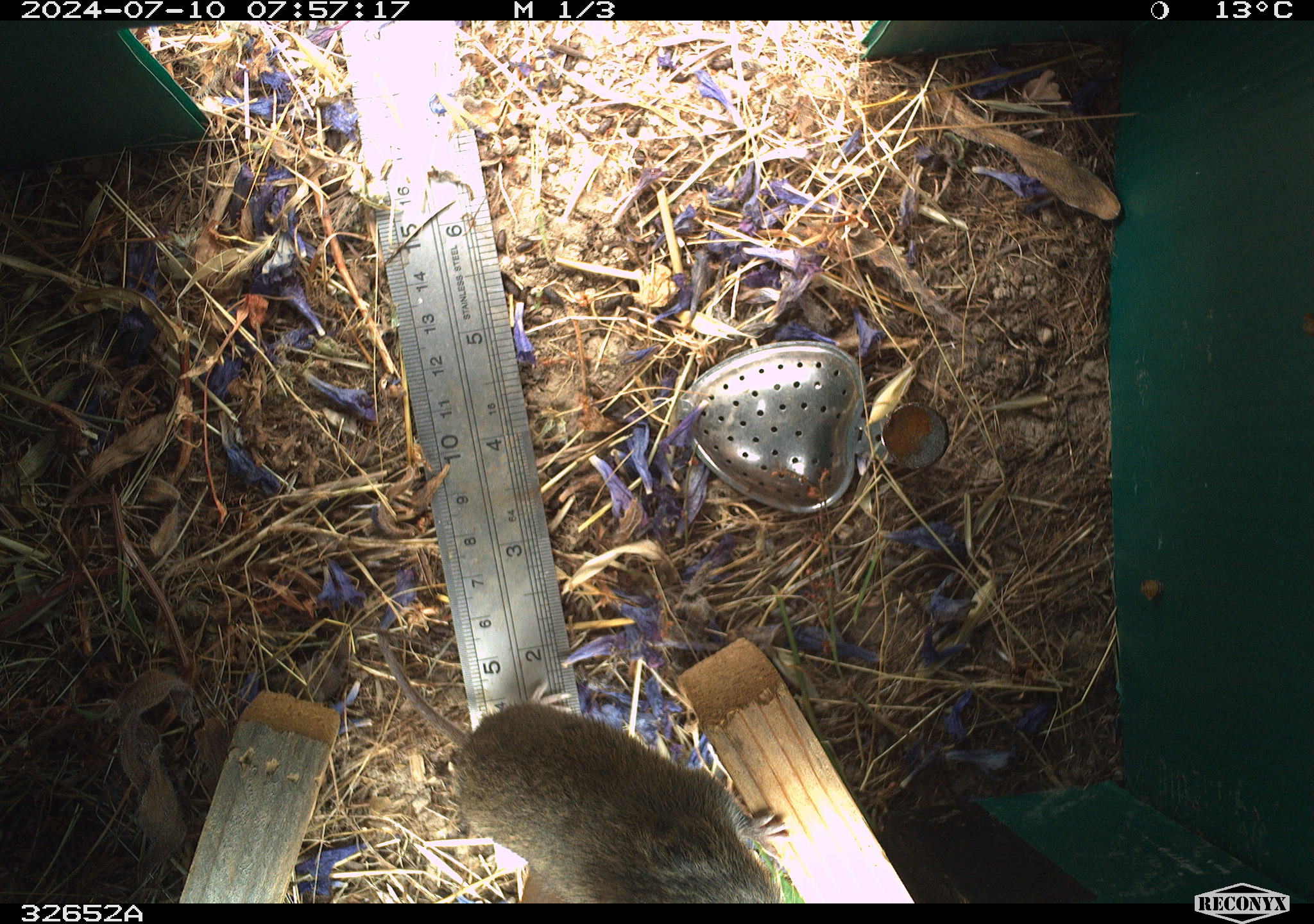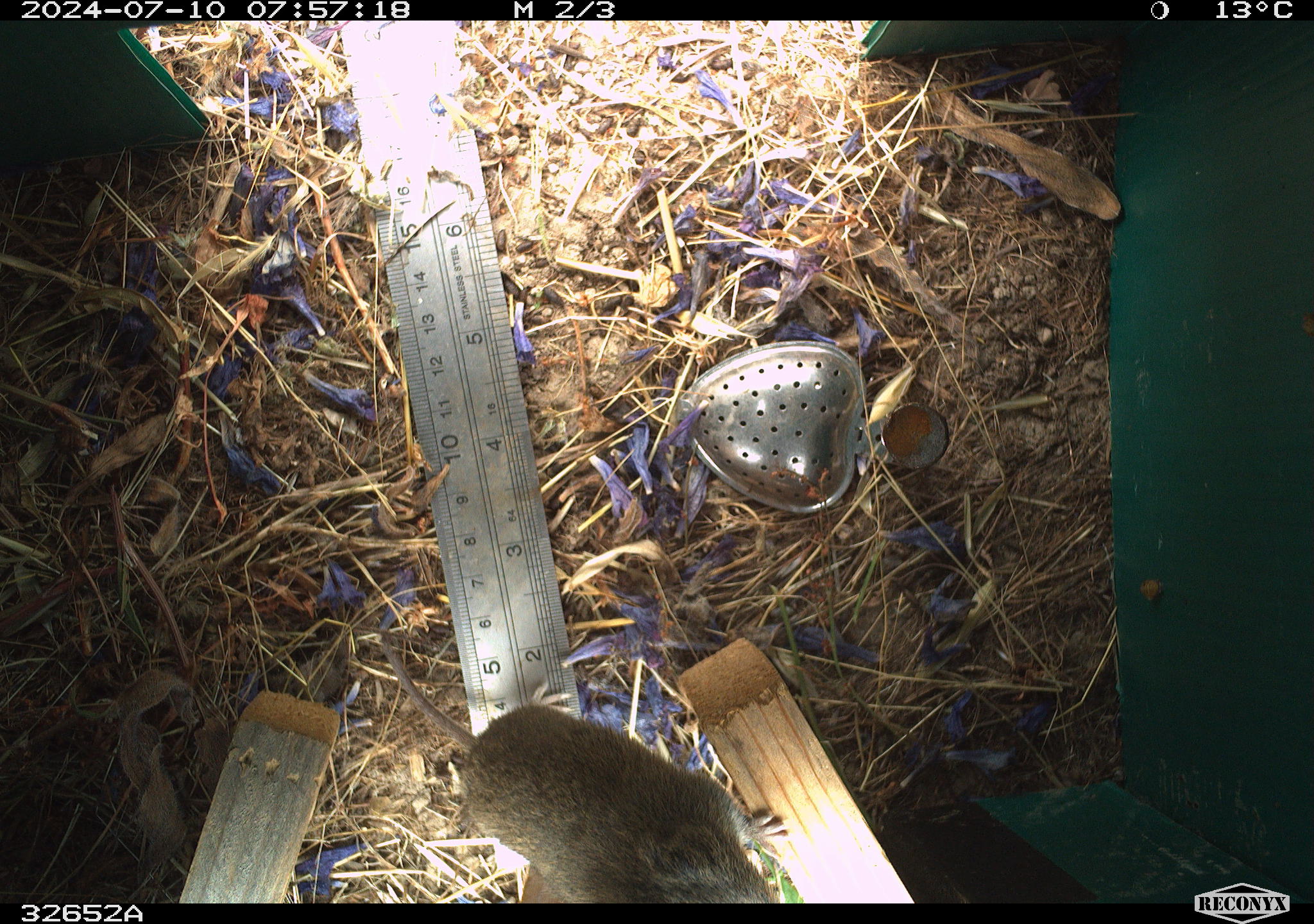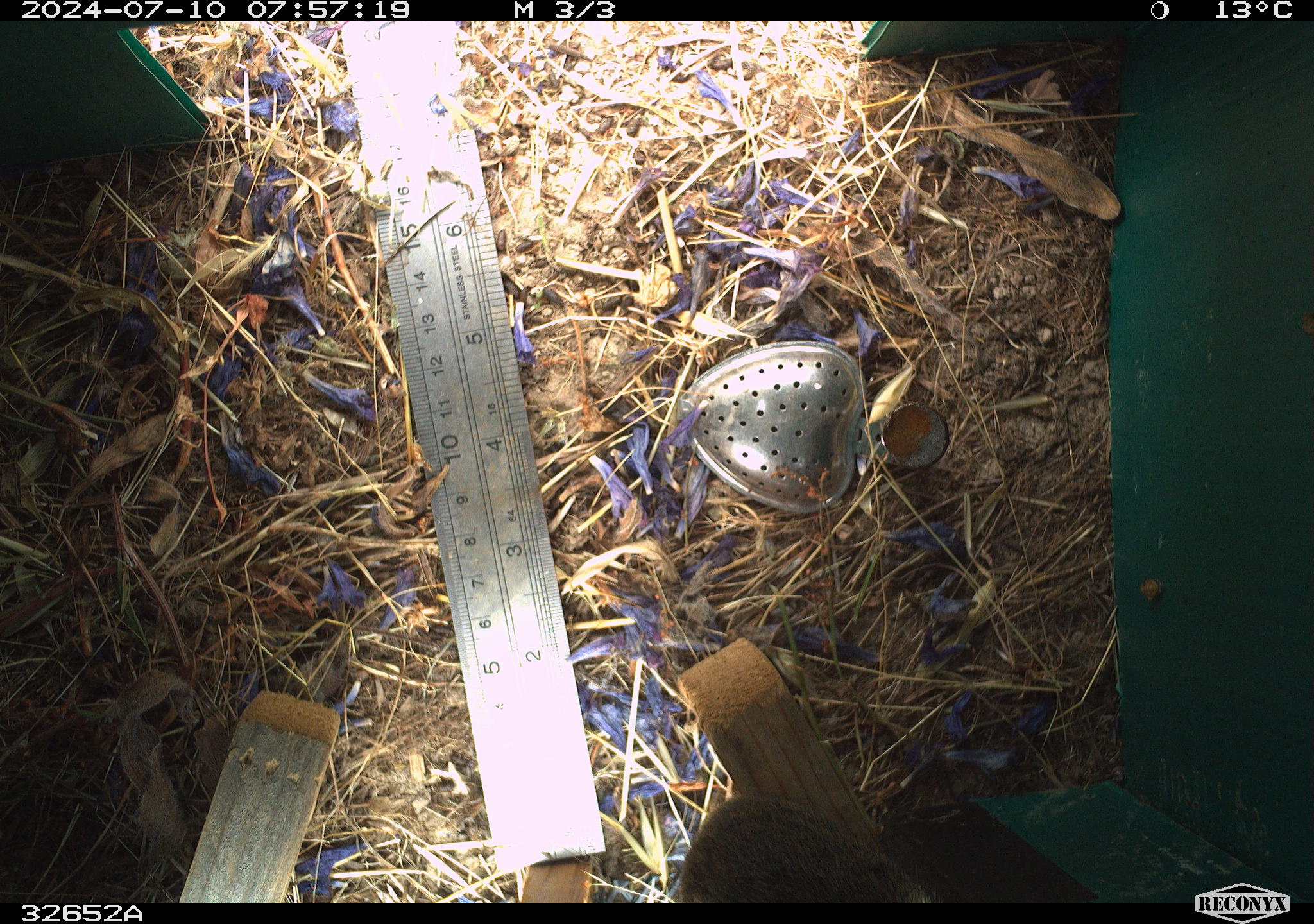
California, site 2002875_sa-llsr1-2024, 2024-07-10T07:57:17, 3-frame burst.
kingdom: Animalia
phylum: Chordata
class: Mammalia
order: Rodentia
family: Cricetidae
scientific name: Arvicolinae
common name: voles, lemmings, and muskrats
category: arvicolinae subfamily